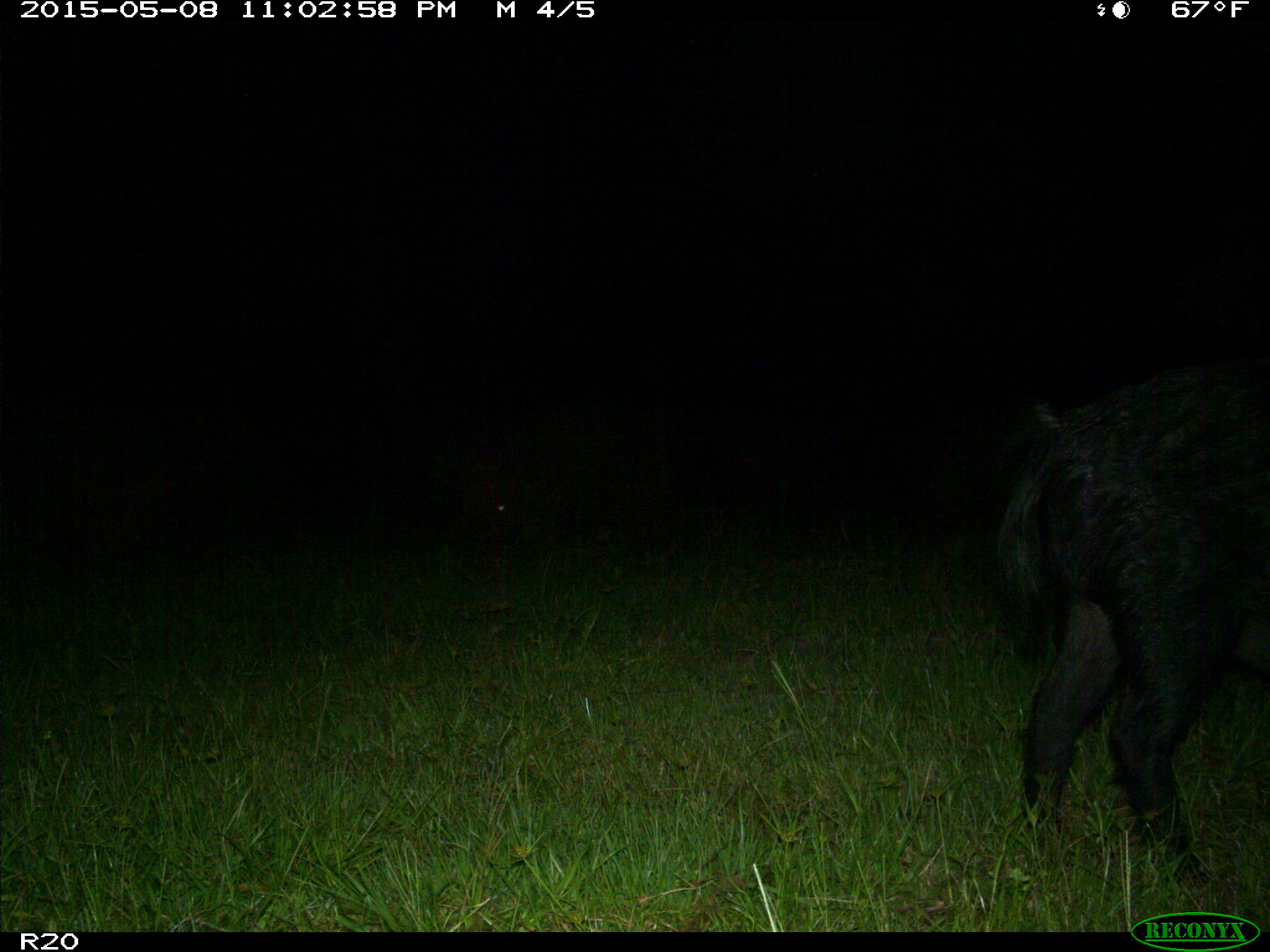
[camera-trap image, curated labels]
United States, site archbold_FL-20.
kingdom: Animalia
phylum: Chordata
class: Mammalia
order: Artiodactyla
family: Suidae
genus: Sus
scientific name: Sus scrofa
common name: wild boar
Sus scrofa (wild boar).